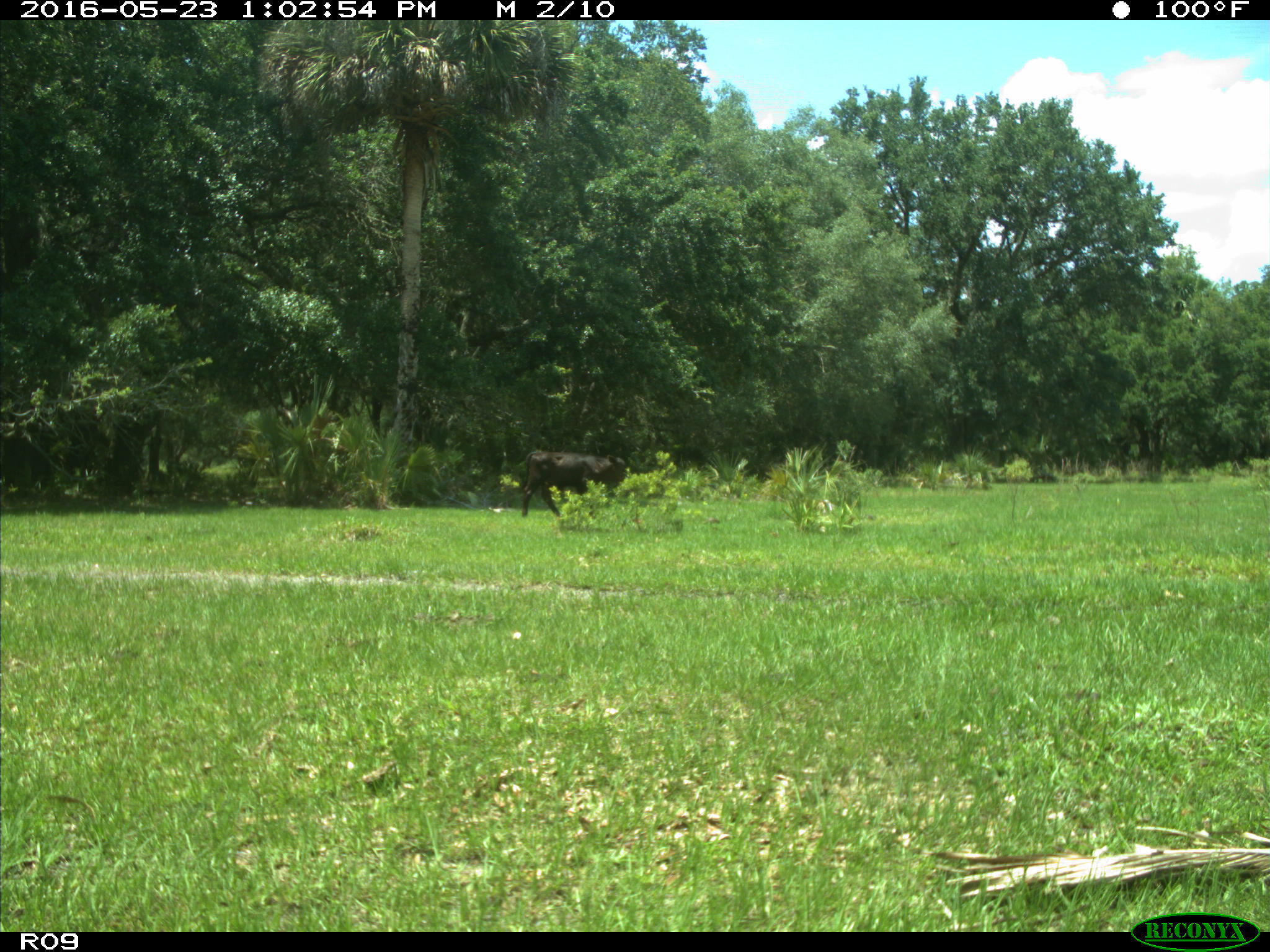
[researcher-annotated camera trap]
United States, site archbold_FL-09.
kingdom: Animalia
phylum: Chordata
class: Mammalia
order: Artiodactyla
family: Bovidae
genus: Bos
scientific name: Bos taurus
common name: domestic cow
Bos taurus (domestic cow).